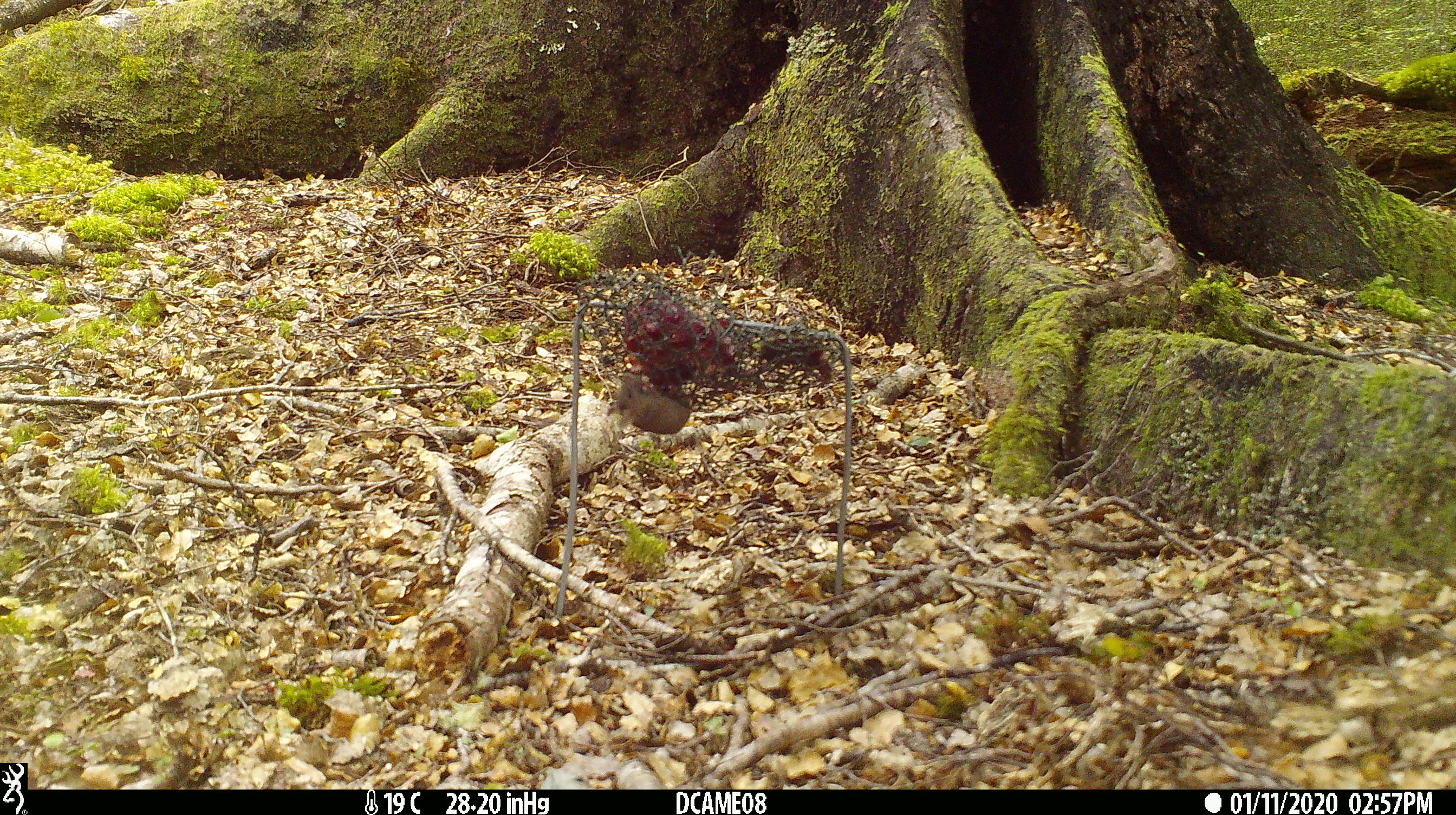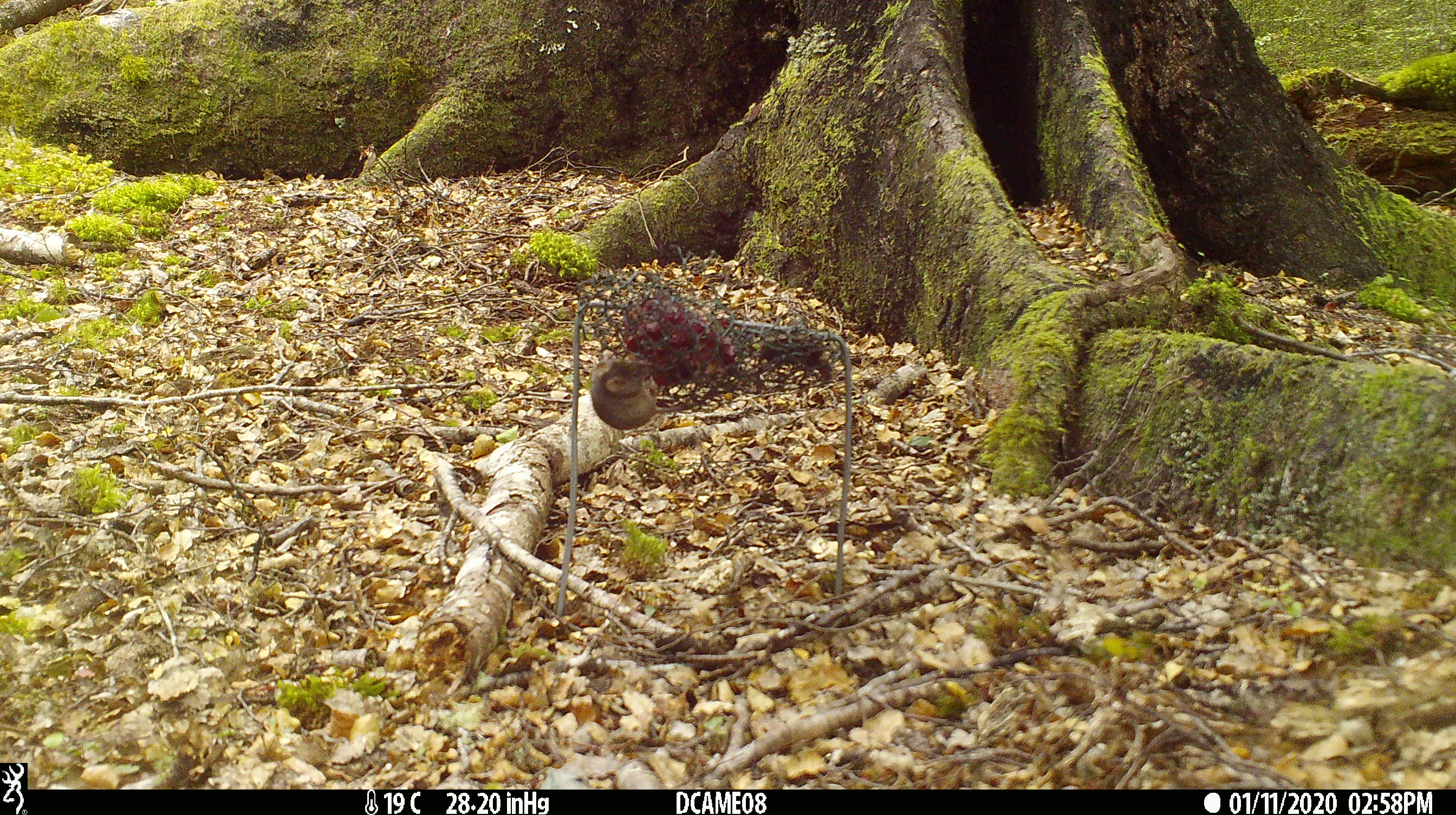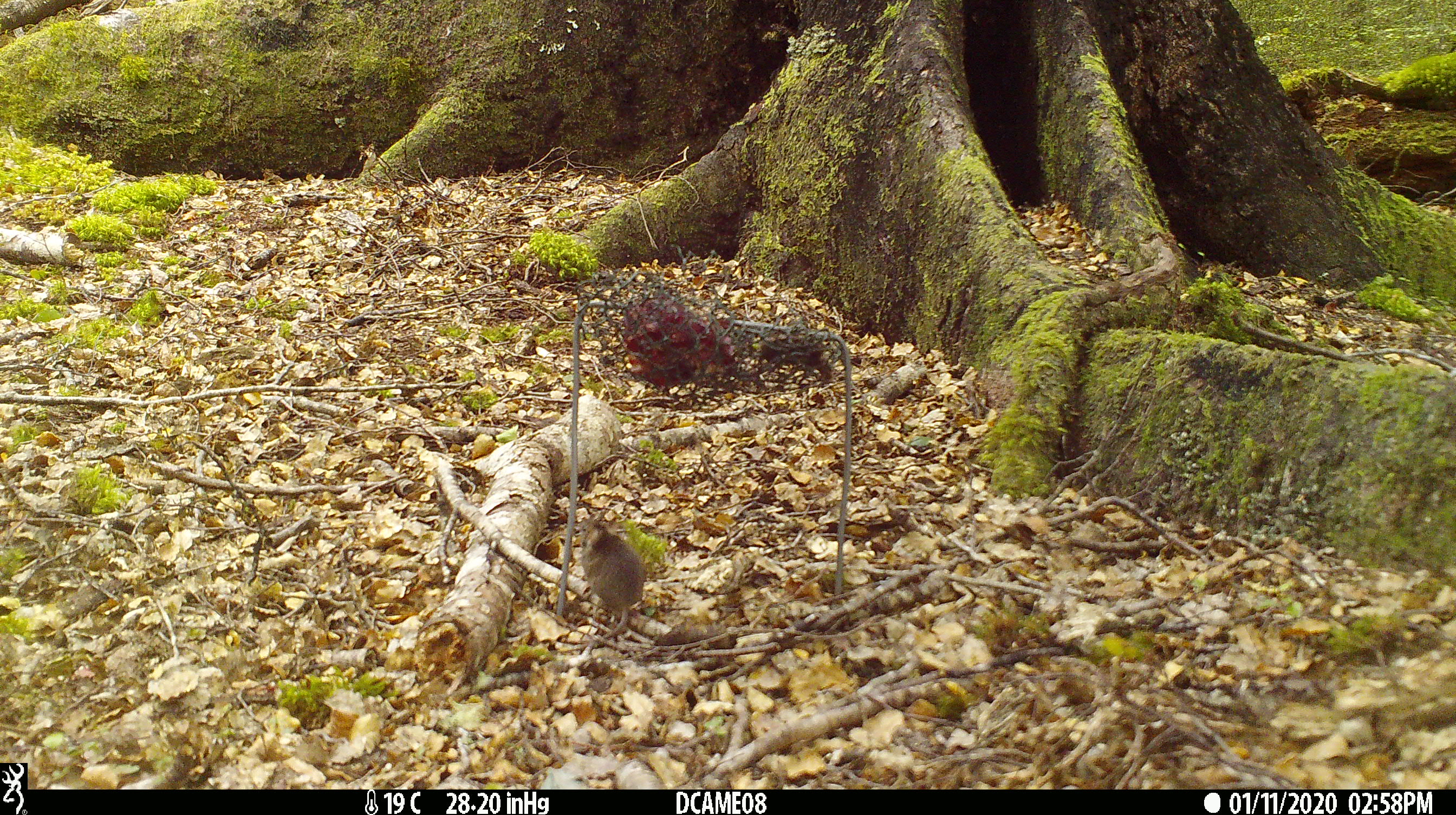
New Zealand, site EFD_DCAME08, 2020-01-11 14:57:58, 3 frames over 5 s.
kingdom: Animalia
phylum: Chordata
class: Mammalia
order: Rodentia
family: Muridae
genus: Mus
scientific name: Mus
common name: mouse